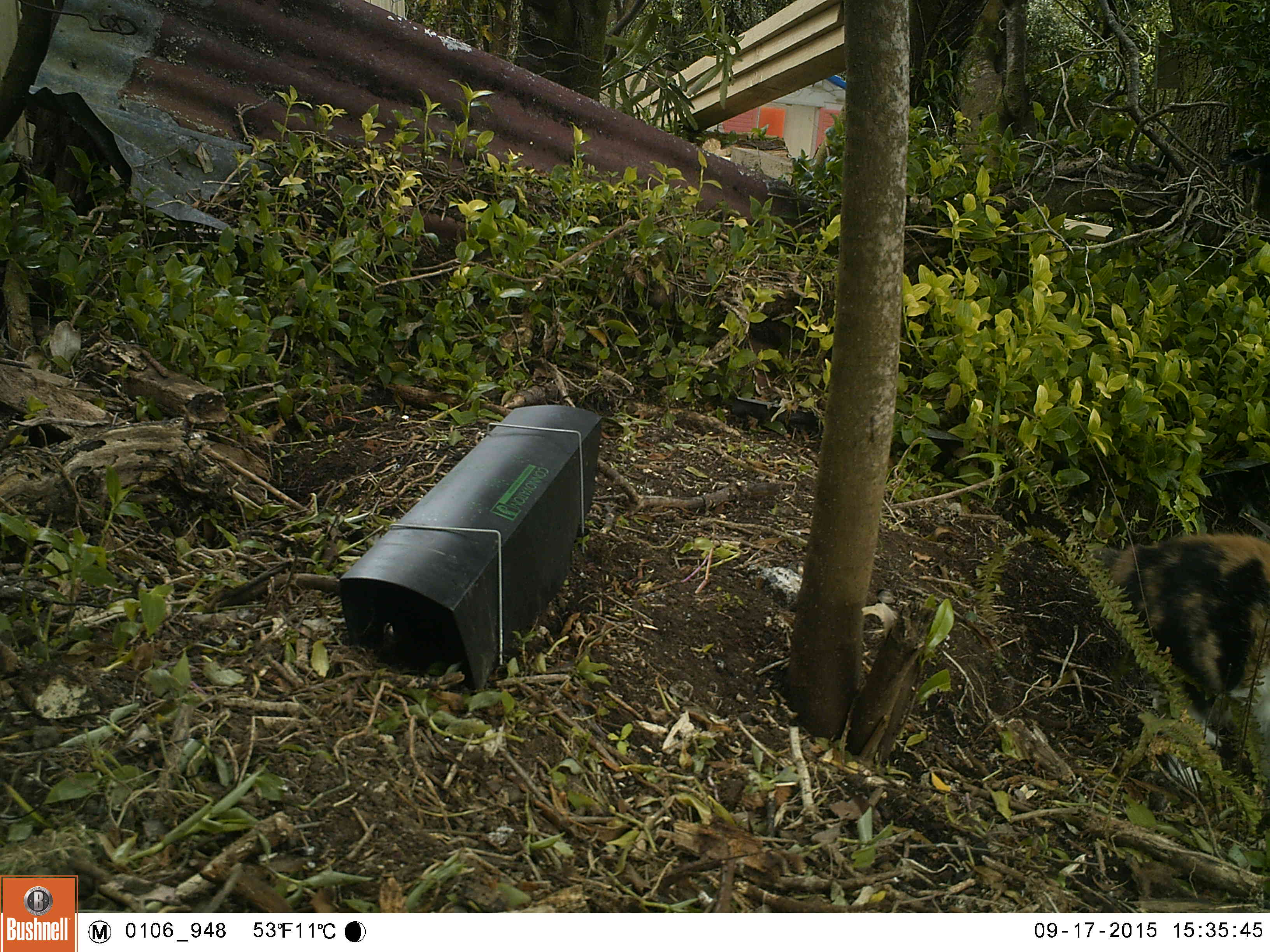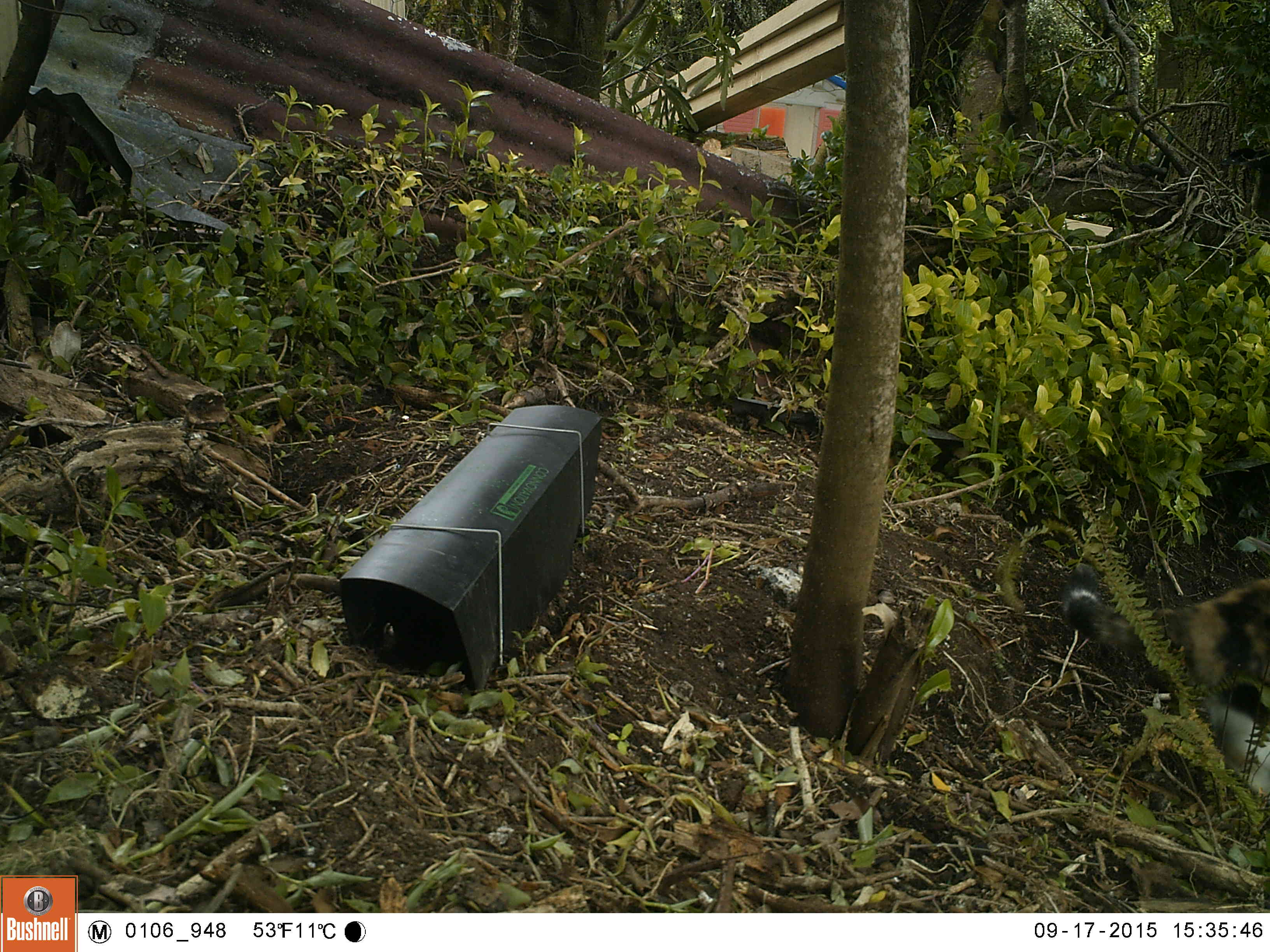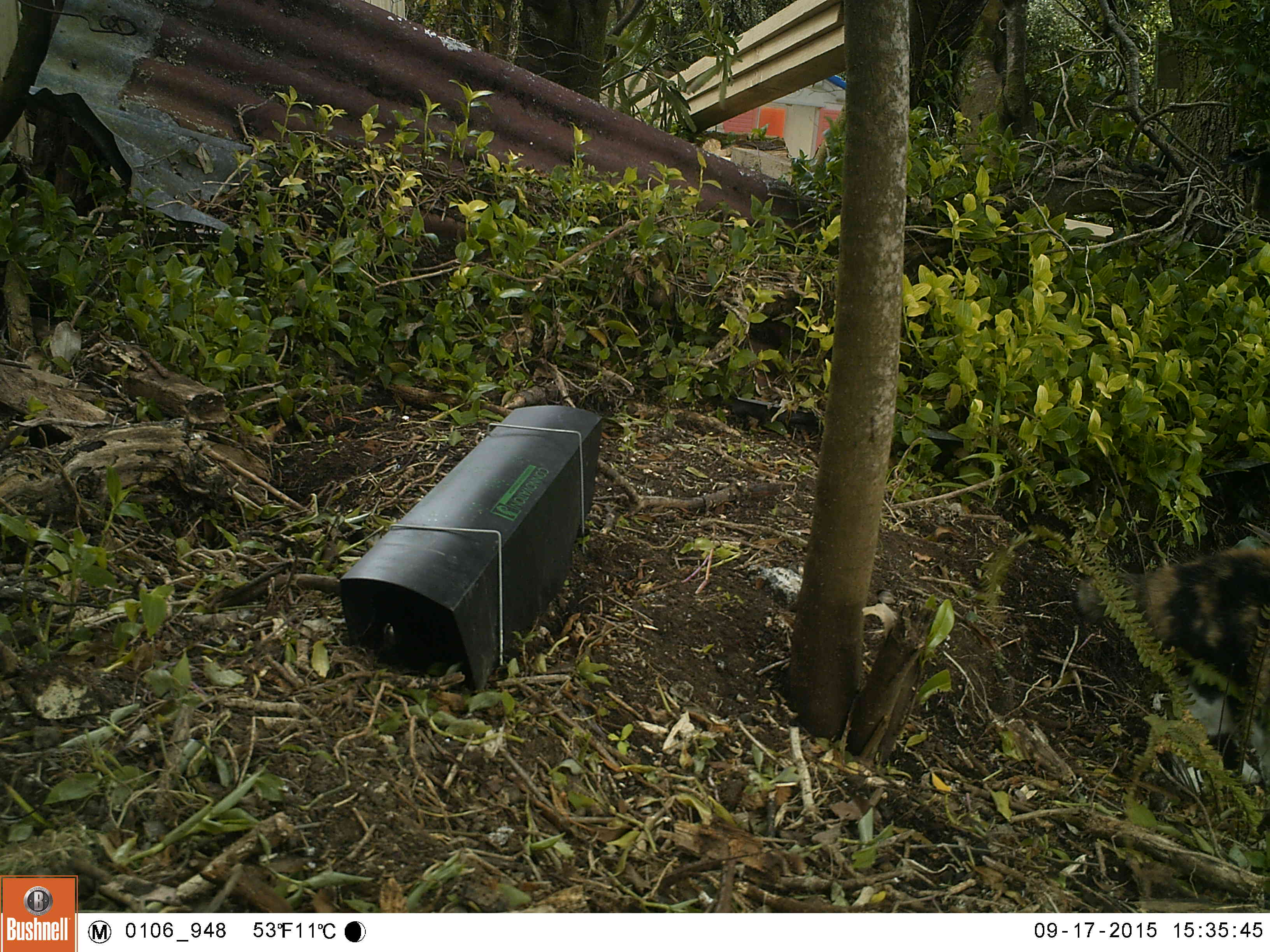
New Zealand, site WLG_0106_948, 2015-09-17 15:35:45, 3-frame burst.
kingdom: Animalia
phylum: Chordata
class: Mammalia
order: Carnivora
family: Felidae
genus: Felis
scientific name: Felis catus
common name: domestic cat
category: cat